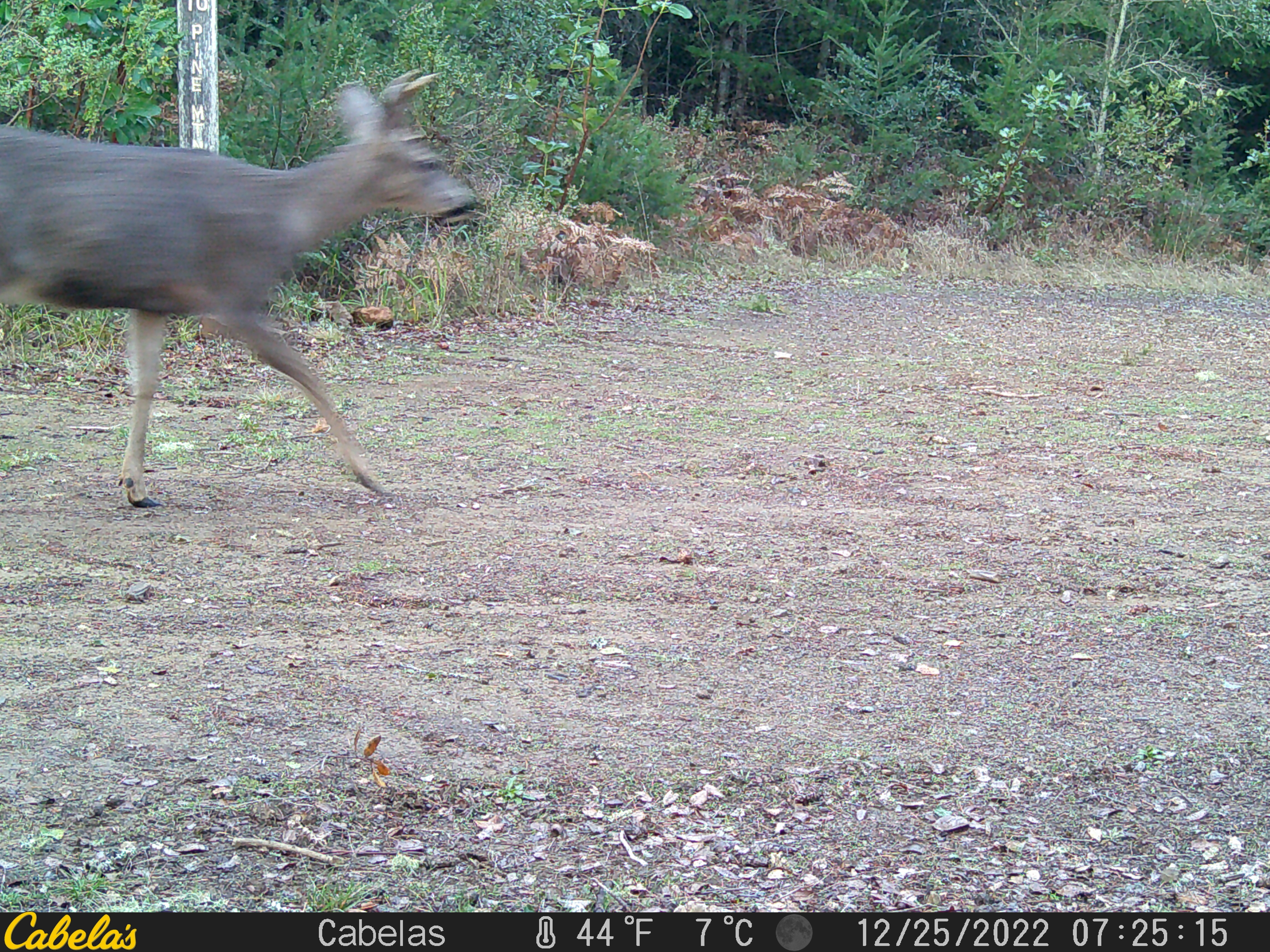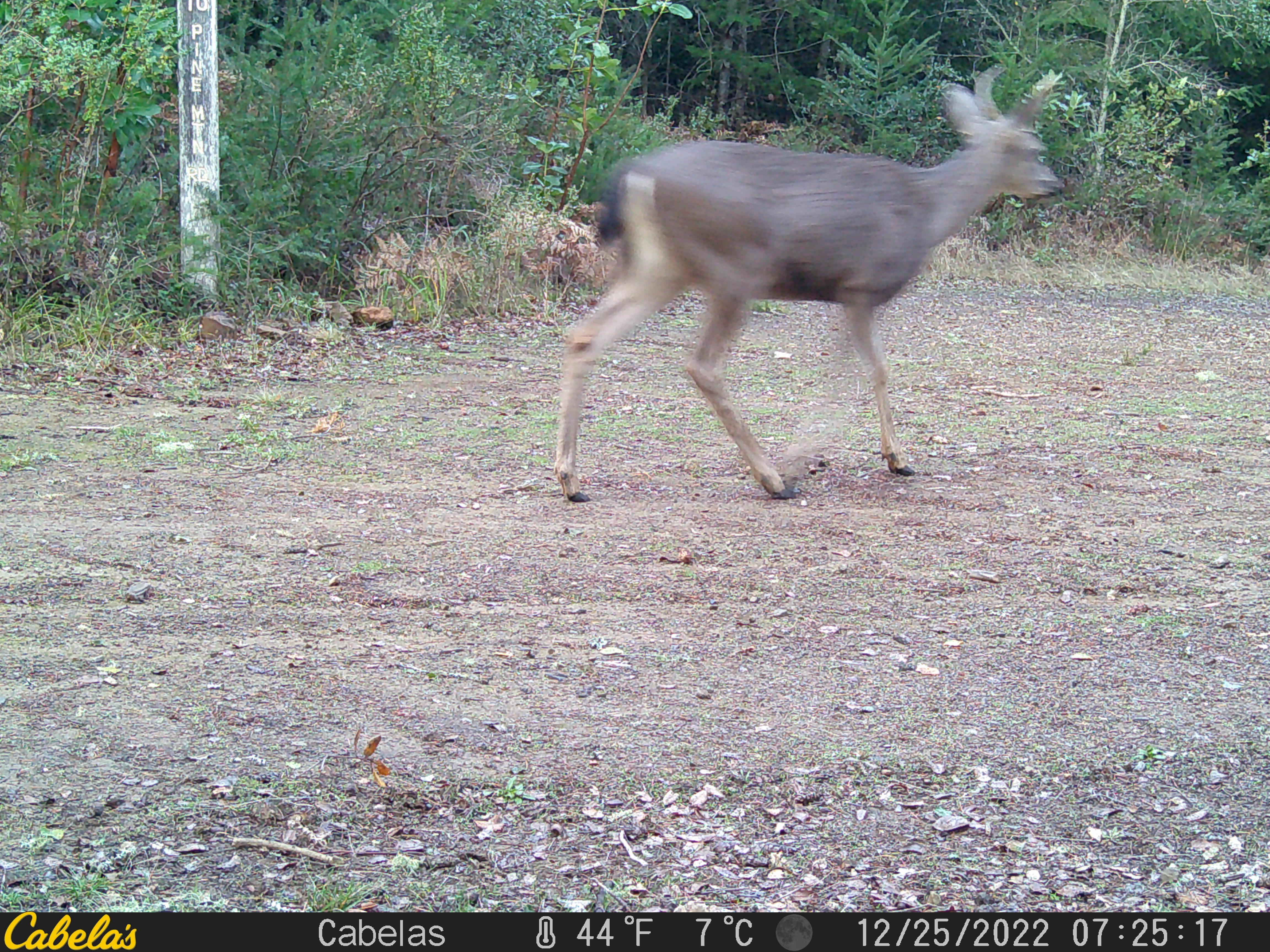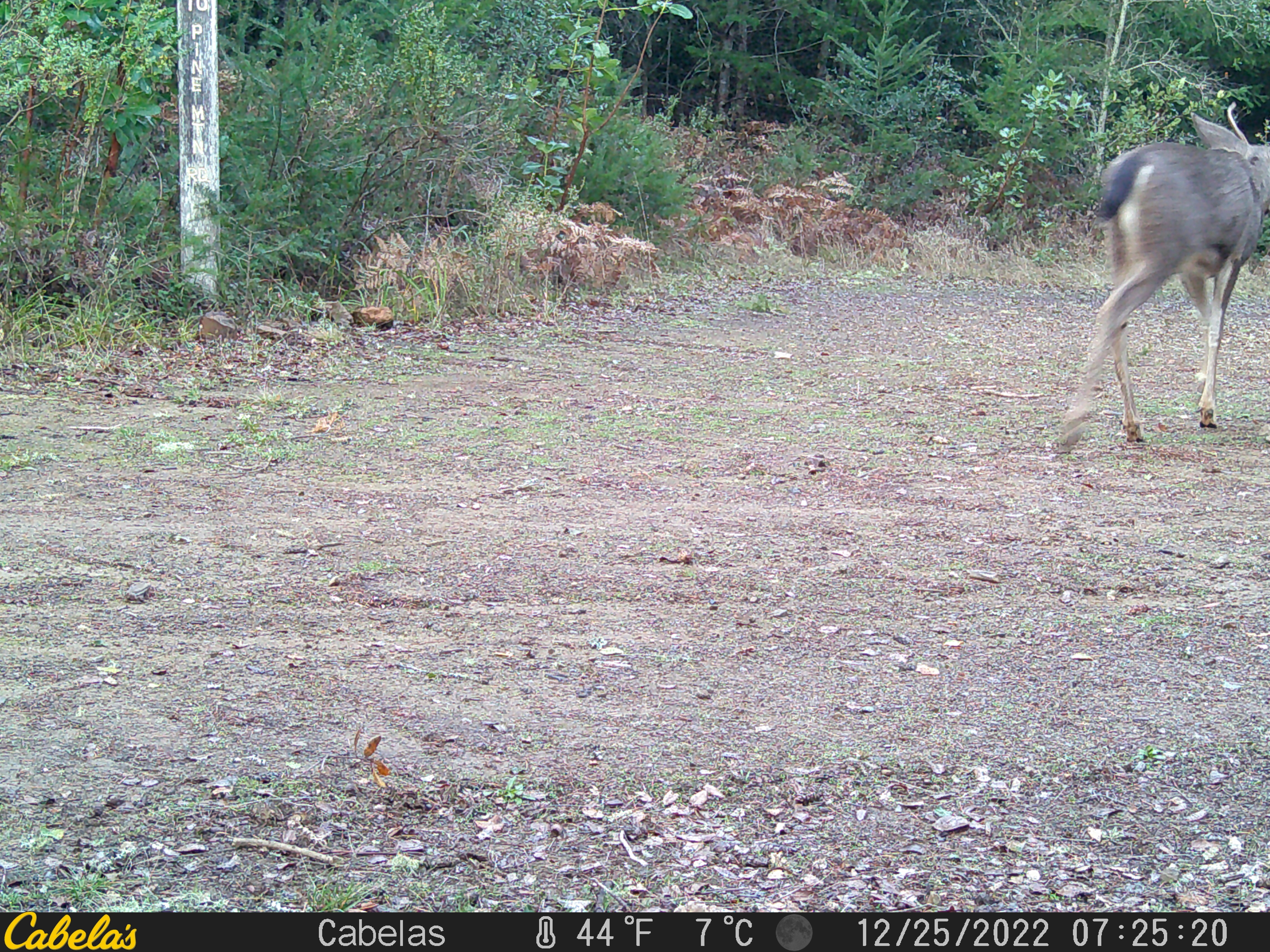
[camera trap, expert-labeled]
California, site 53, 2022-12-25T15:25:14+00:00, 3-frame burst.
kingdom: Animalia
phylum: Chordata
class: Mammalia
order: Artiodactyla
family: Cervidae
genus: Odocoileus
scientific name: Odocoileus hemionus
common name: mule deer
Mule deer (Odocoileus hemionus).